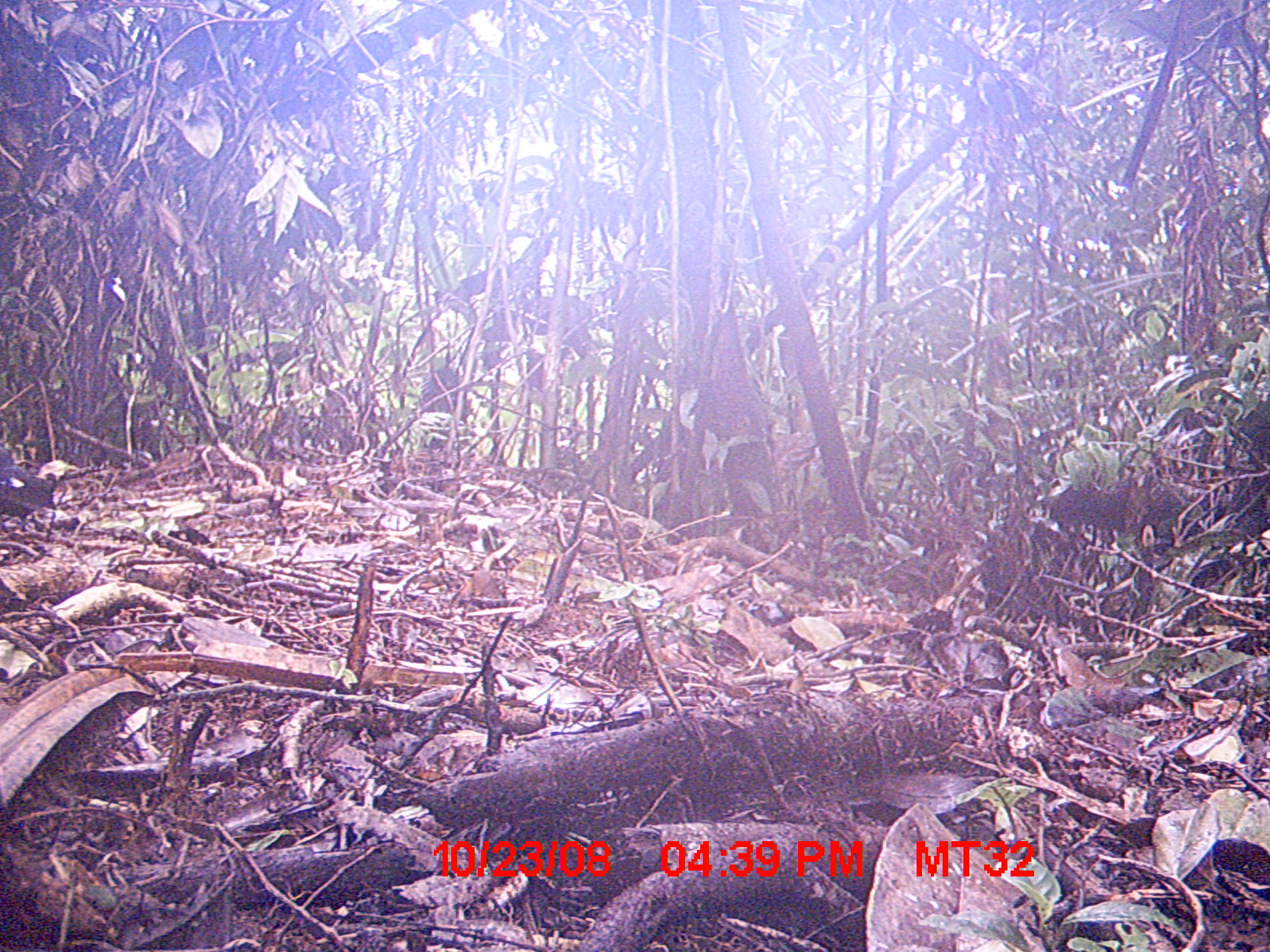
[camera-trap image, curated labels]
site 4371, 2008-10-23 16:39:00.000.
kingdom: Animalia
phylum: Chordata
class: Aves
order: Passeriformes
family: Muscicapidae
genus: Copsychus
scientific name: Copsychus albospecularis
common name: madagascar magpie-robin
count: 2